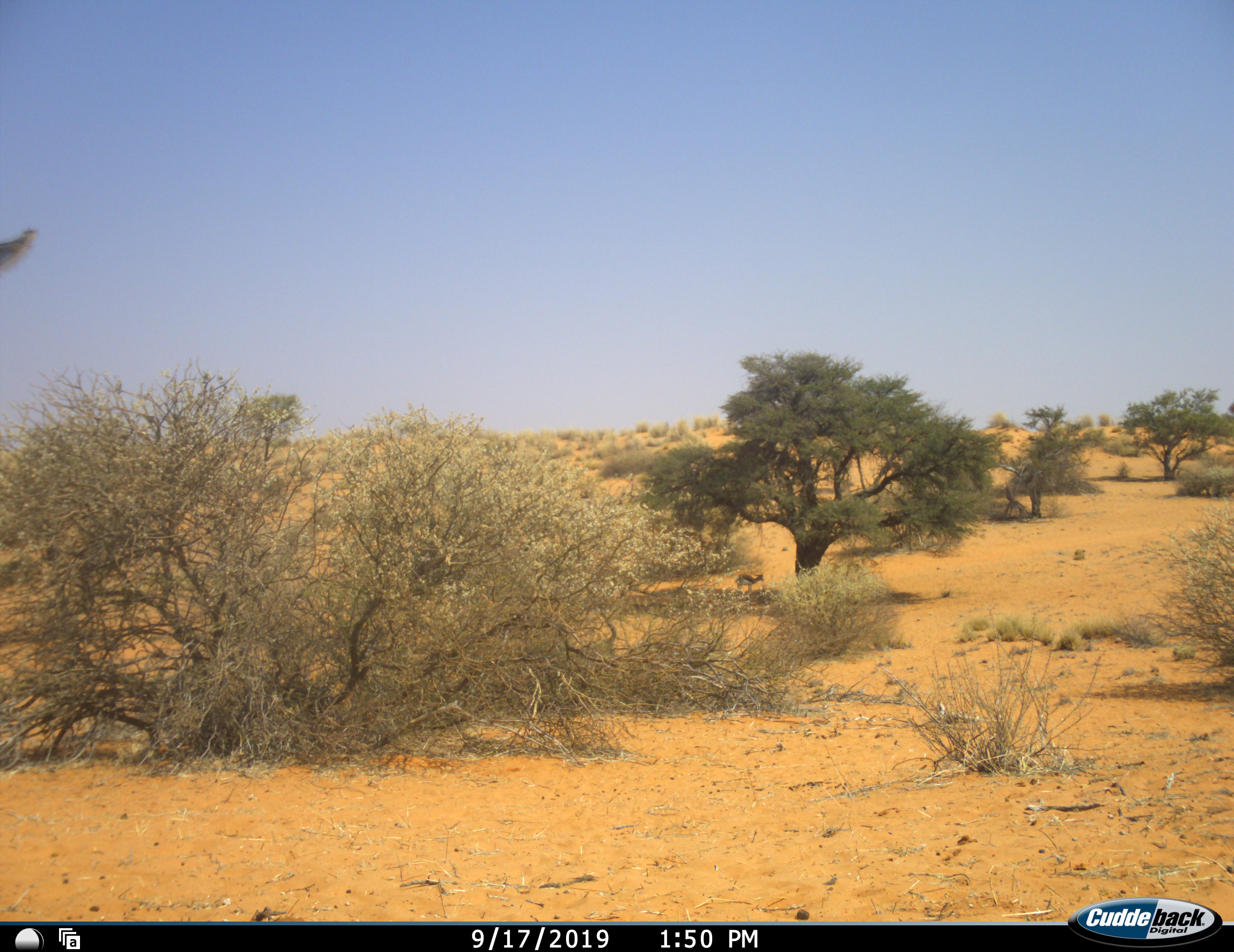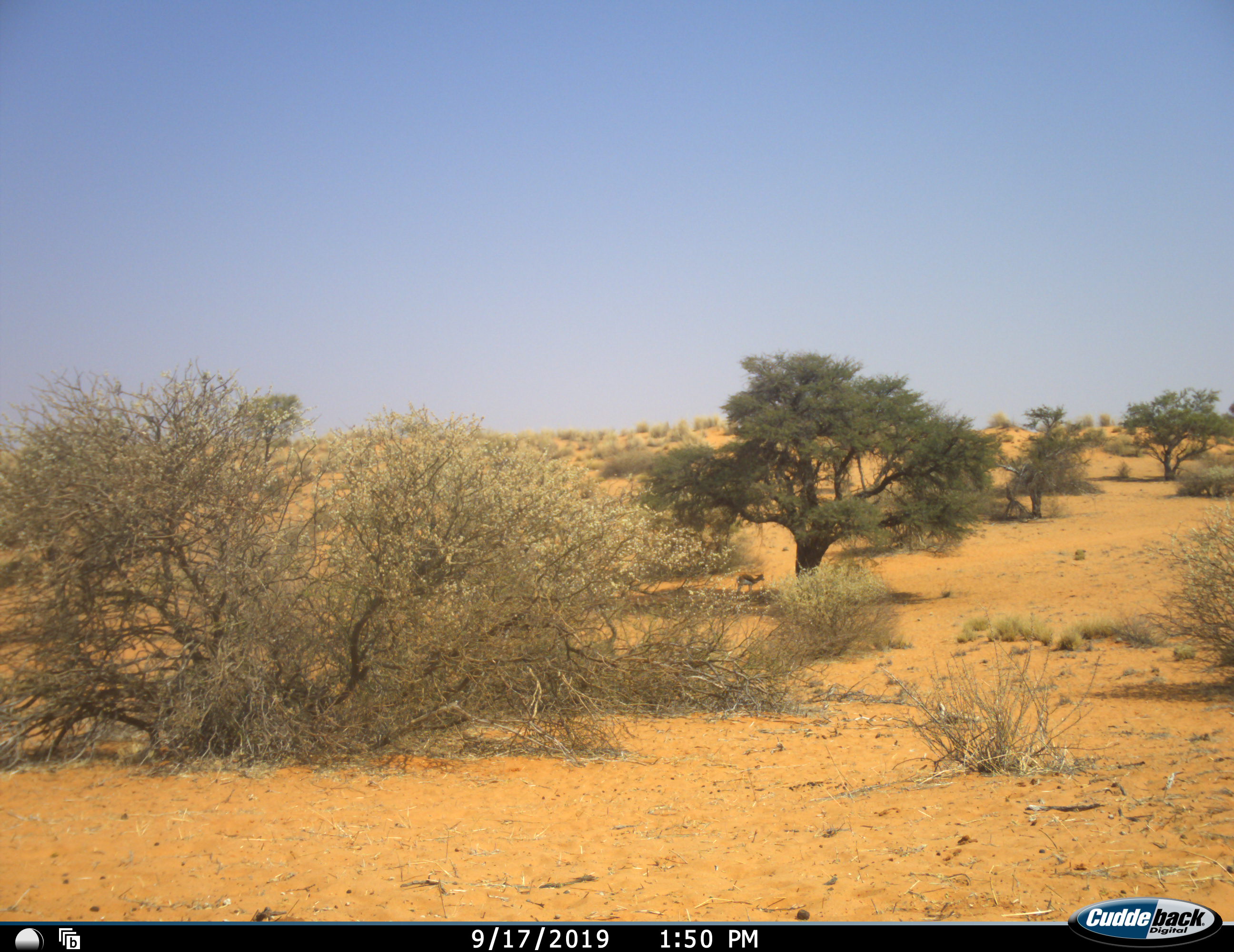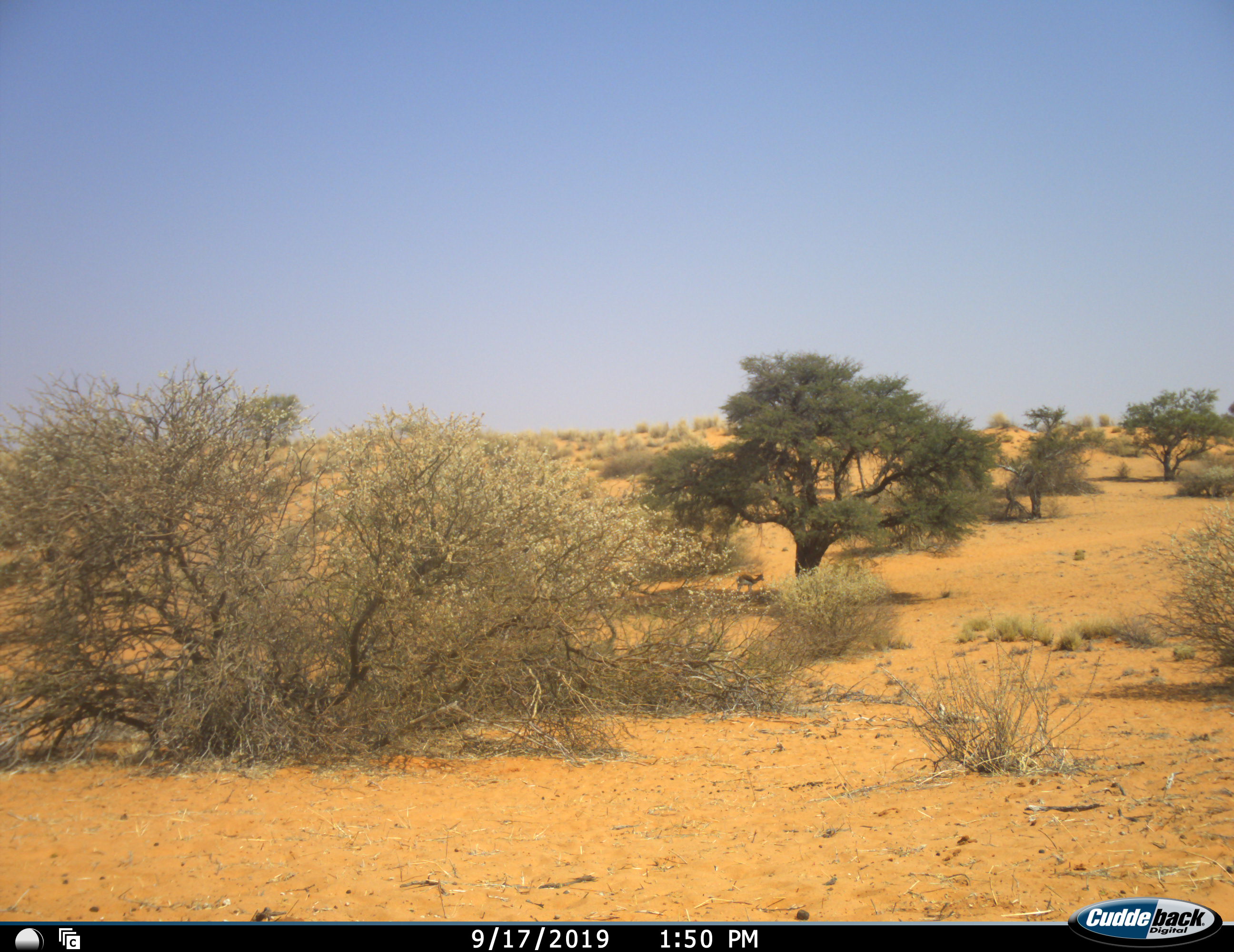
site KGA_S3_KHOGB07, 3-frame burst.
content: unidentified animal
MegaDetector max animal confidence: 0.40